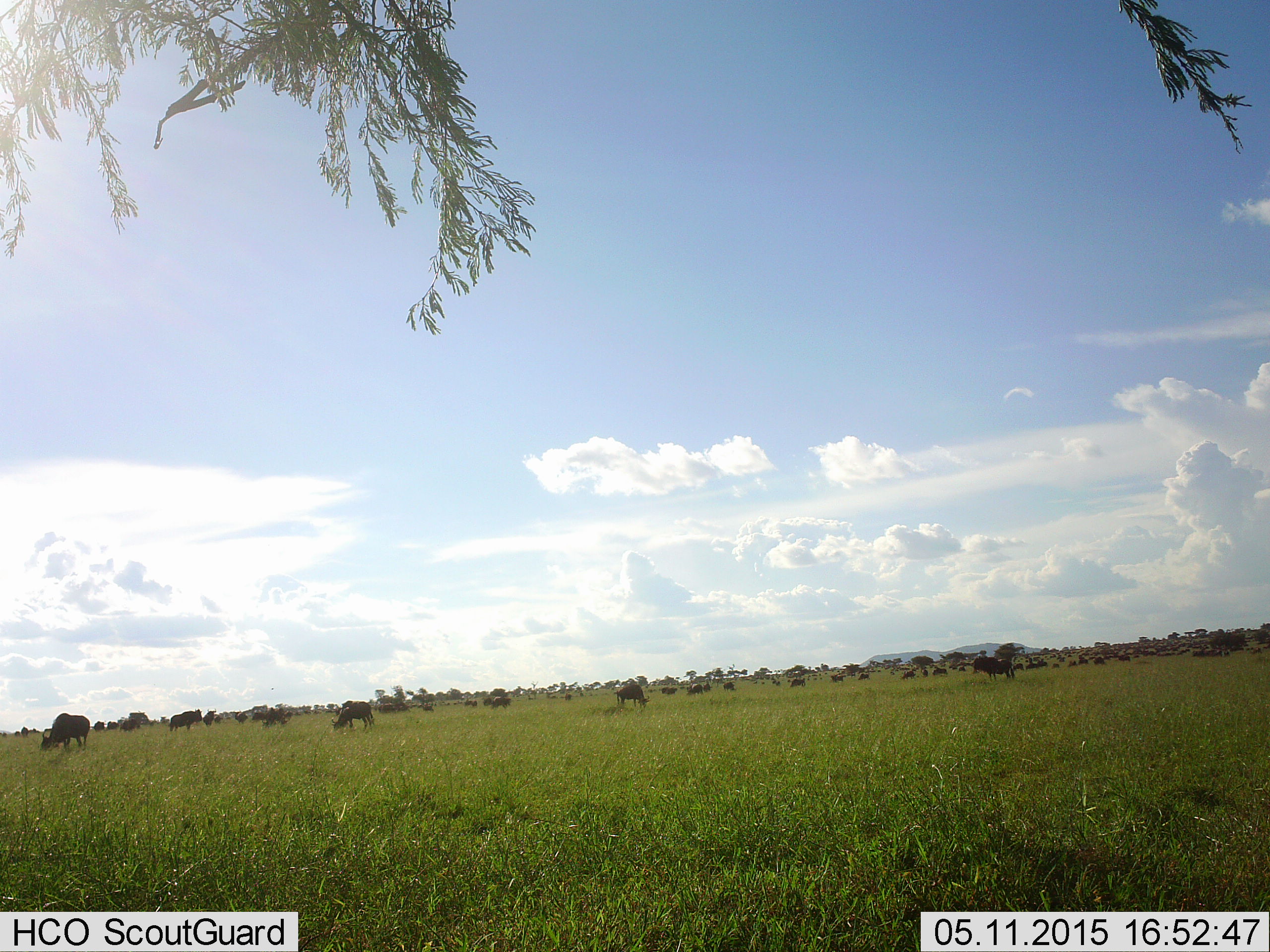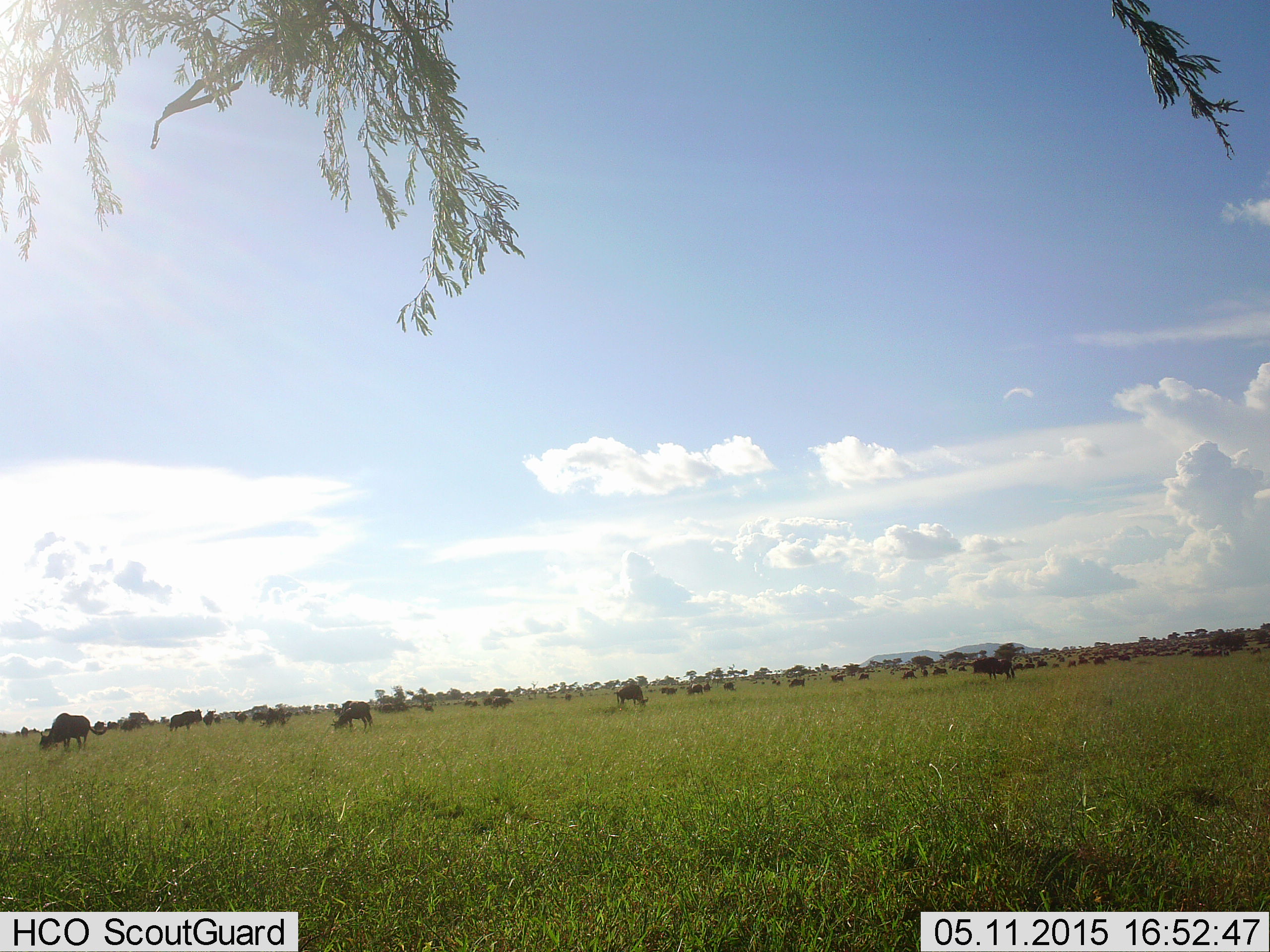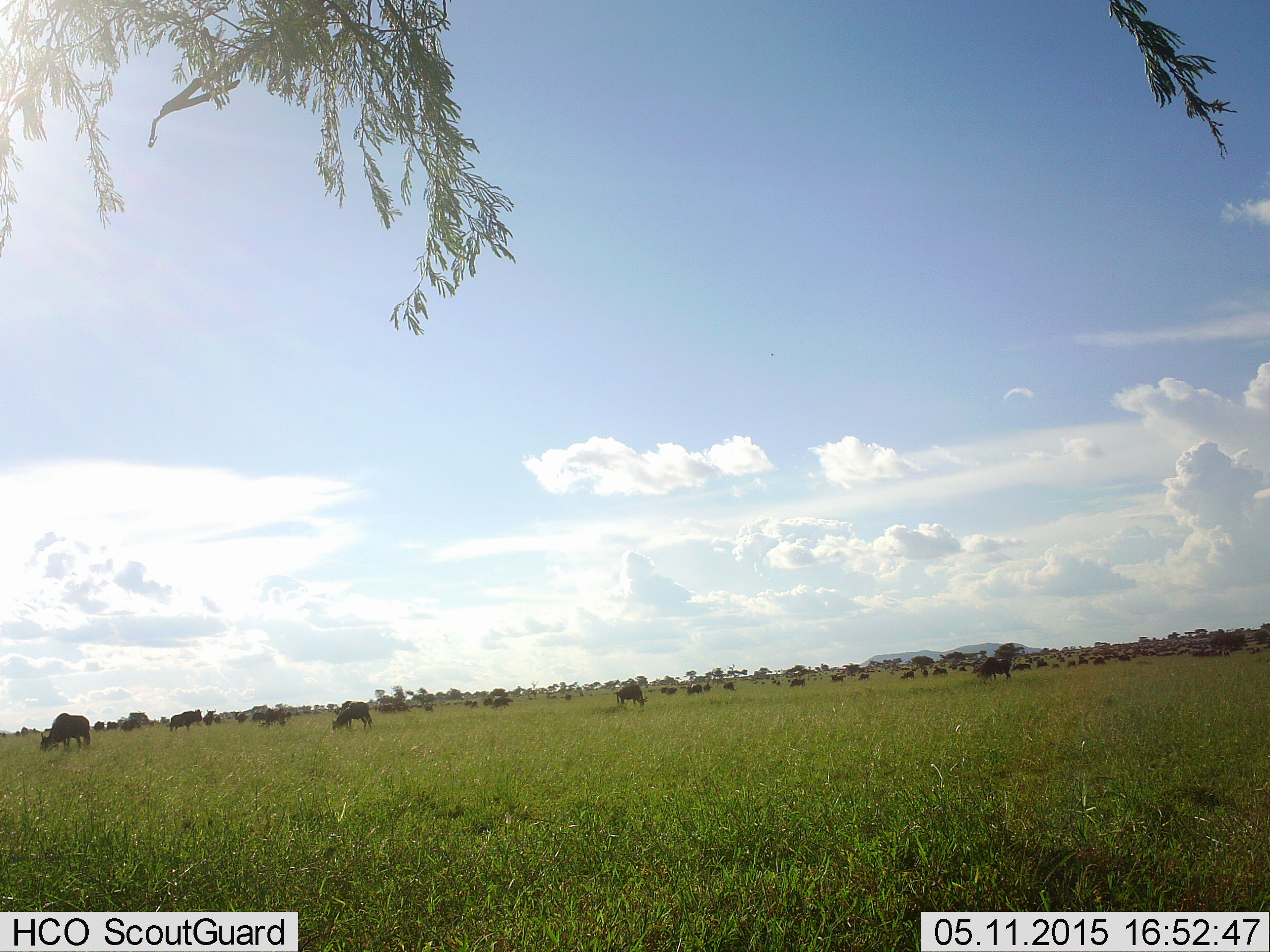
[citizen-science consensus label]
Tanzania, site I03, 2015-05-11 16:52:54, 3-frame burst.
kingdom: Animalia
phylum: Chordata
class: Mammalia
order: Artiodactyla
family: Bovidae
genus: Connochaetes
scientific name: Connochaetes taurinus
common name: blue wildebeest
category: wildebeest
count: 11-50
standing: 50%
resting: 30%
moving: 30%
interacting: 0%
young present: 0%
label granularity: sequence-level